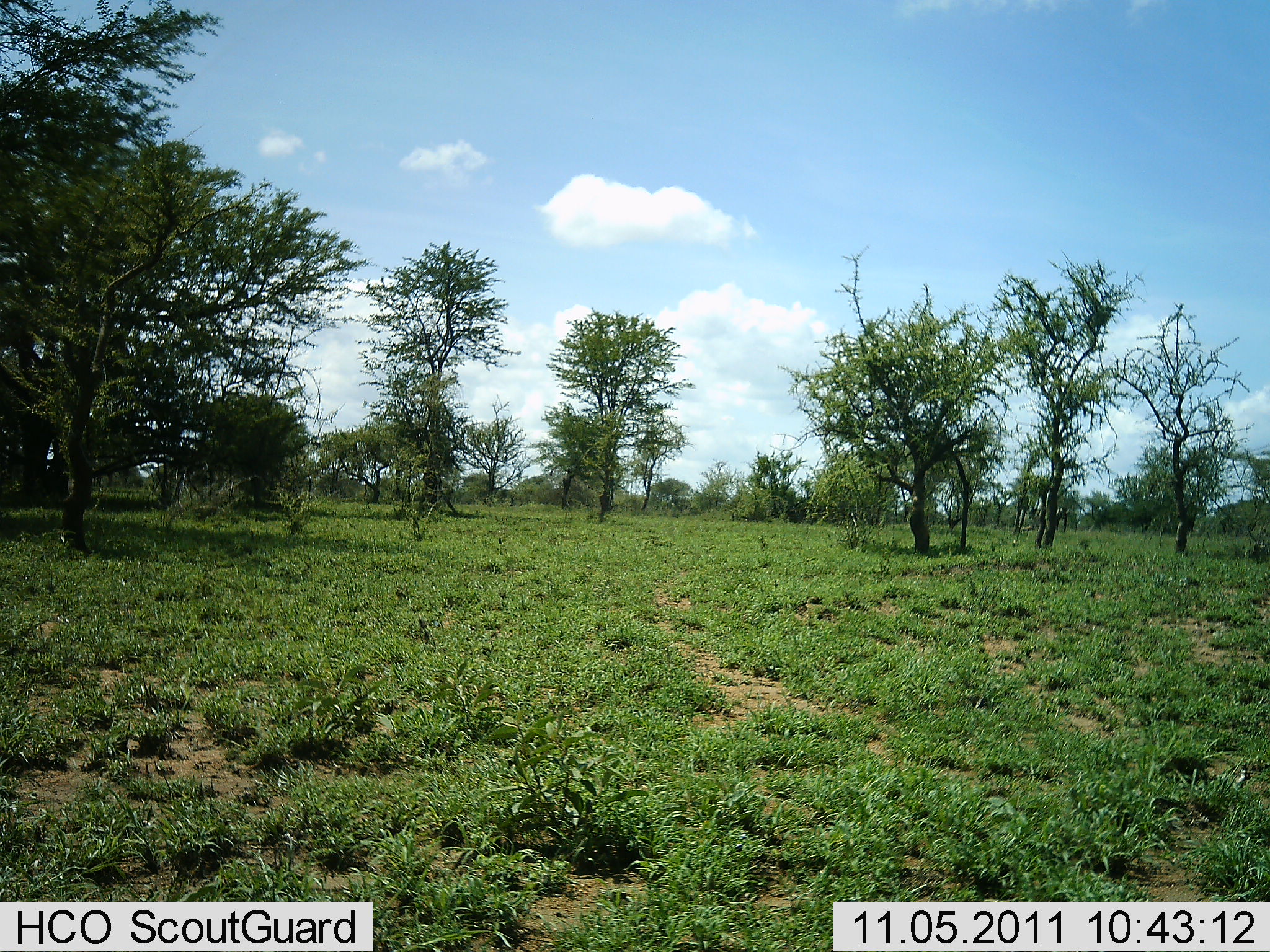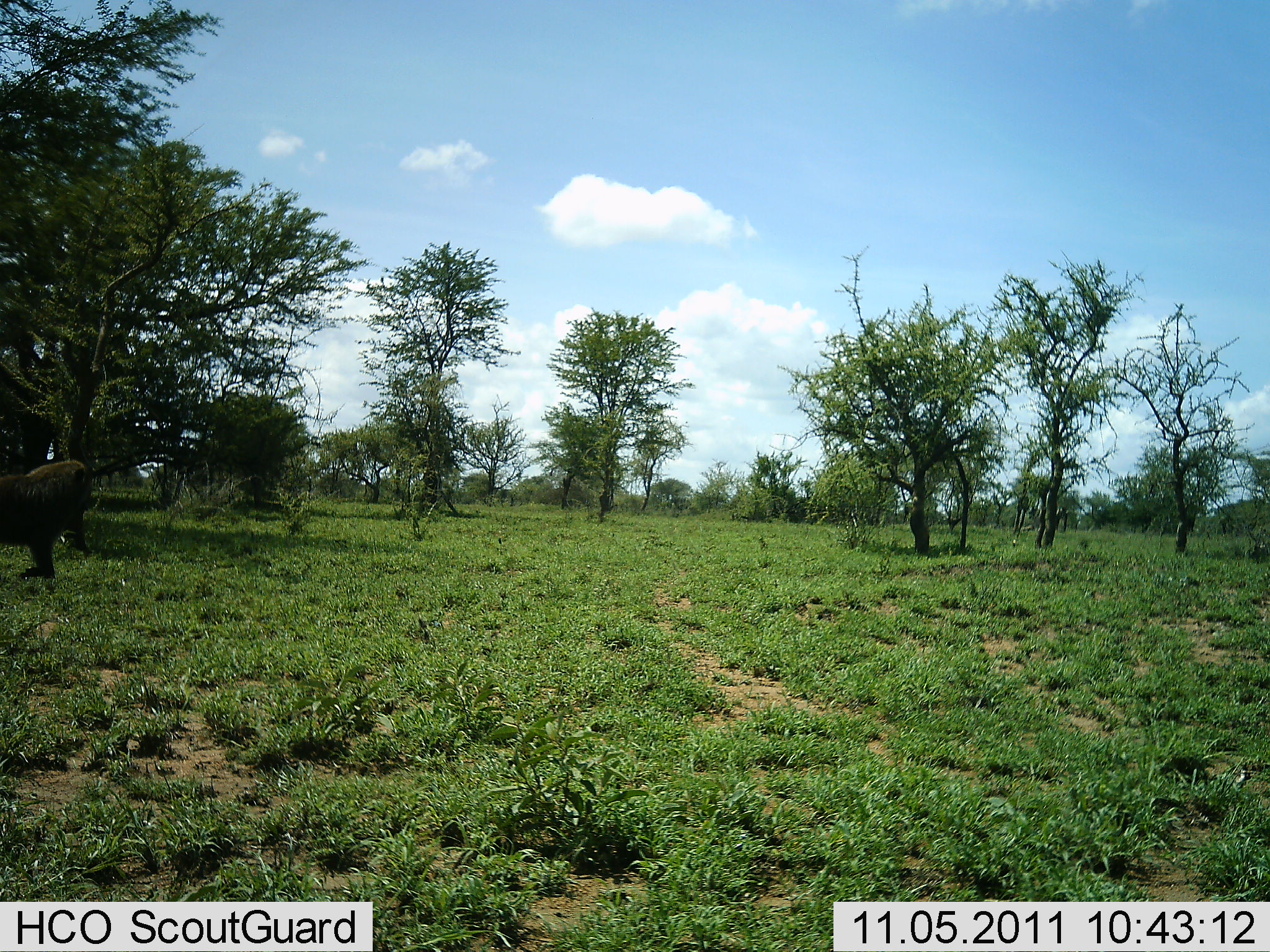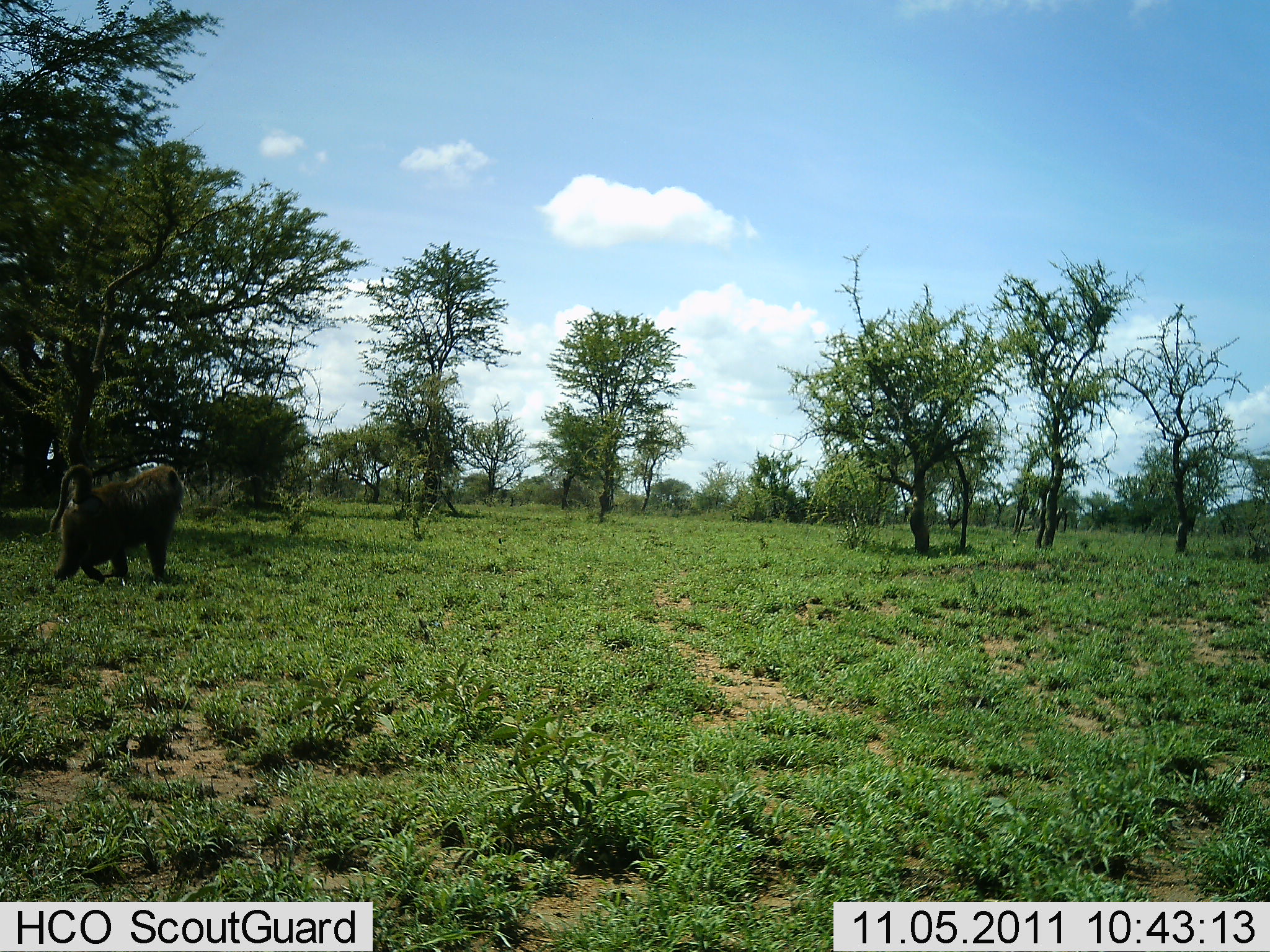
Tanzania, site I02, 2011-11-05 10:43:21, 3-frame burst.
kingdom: Animalia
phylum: Chordata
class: Mammalia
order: Primates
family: Cercopithecidae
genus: Papio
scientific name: Papio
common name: baboon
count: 1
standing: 0%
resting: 0%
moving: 100%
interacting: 0%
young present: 0%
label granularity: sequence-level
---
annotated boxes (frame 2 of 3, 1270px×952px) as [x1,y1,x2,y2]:
animal: [0,460,94,580]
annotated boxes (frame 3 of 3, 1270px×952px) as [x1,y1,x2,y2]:
animal: [49,463,184,586]